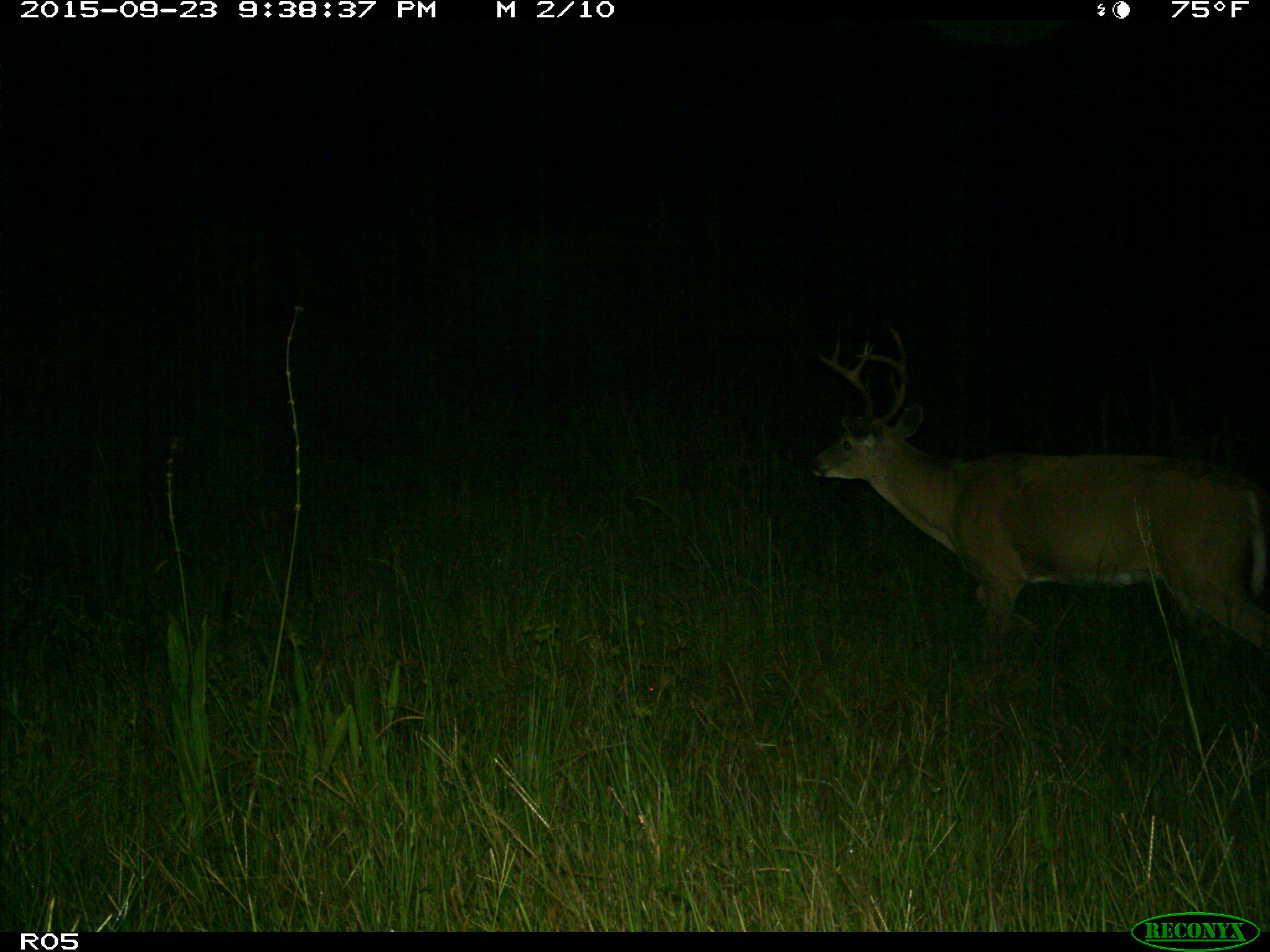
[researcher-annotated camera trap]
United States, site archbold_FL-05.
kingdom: Animalia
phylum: Chordata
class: Mammalia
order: Artiodactyla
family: Cervidae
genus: Odocoileus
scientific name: Odocoileus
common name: deer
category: unidentified deer